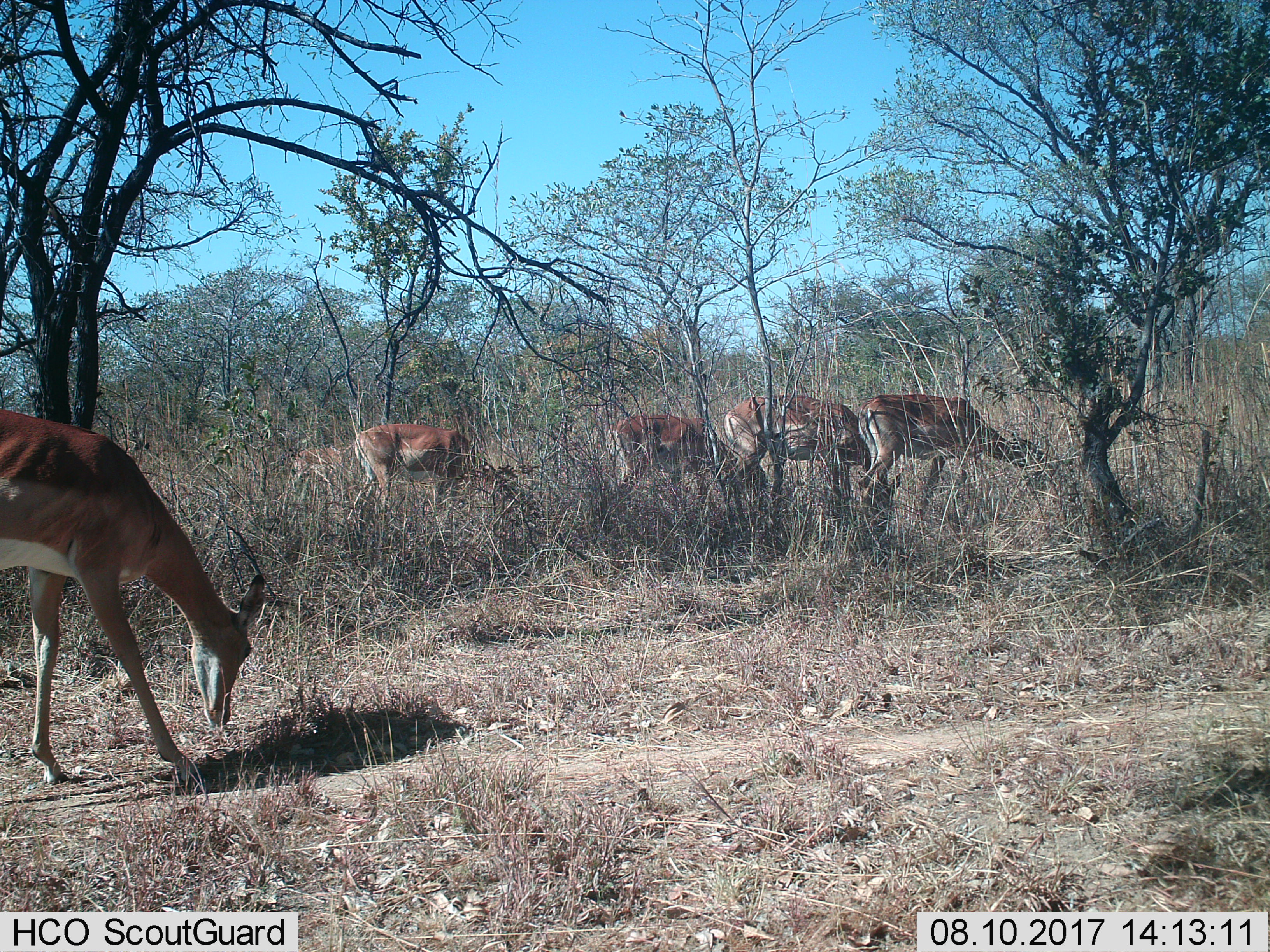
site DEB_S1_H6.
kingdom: Animalia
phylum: Chordata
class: Mammalia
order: Artiodactyla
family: Bovidae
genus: Aepyceros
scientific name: Aepyceros melampus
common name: impala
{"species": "impala (Aepyceros melampus)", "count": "6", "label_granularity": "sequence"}